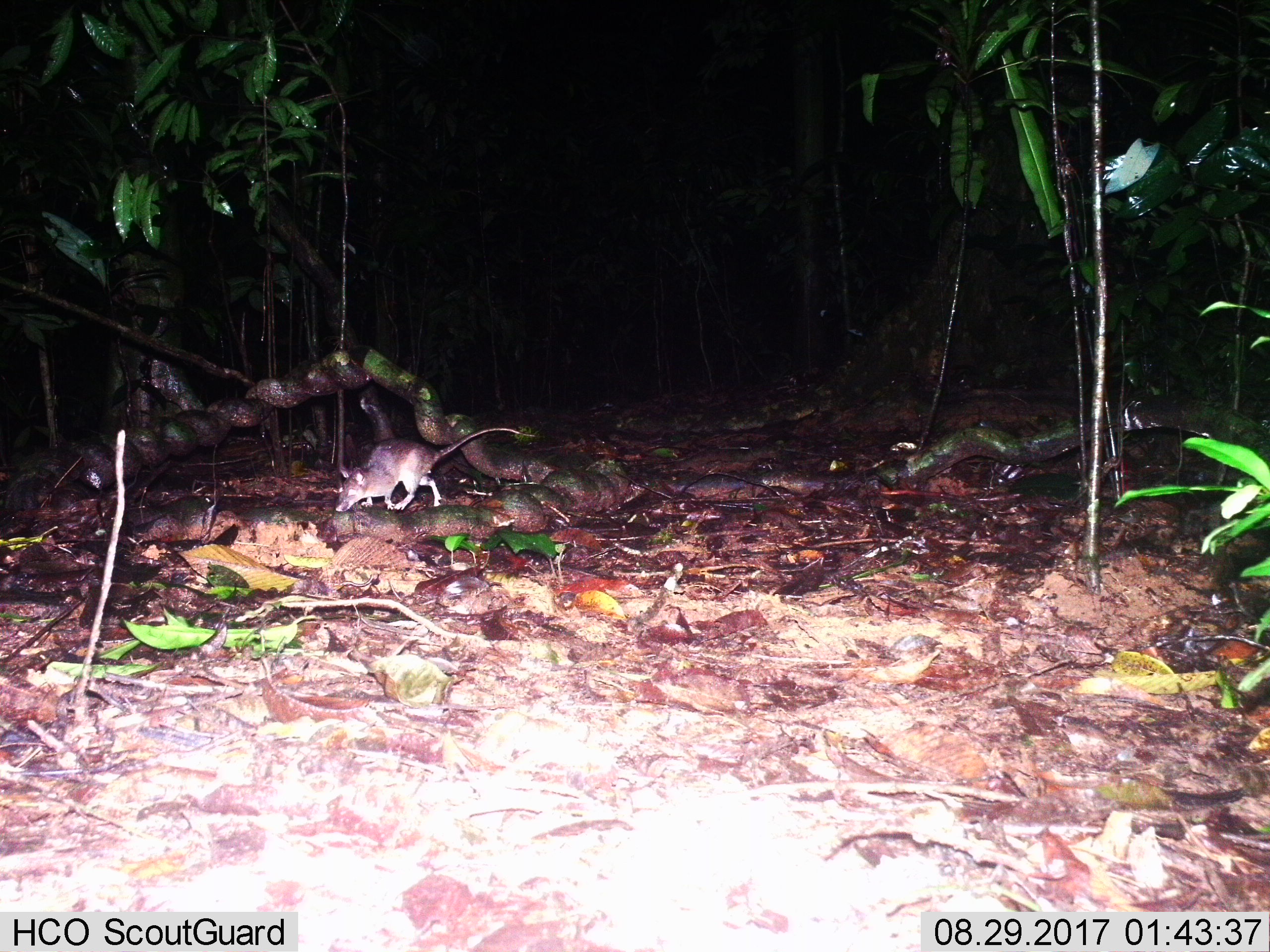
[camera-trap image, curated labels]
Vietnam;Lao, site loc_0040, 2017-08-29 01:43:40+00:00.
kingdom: Animalia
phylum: Chordata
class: Mammalia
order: Rodentia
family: Muridae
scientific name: Muridae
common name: old-world mice and rats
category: unidentified murid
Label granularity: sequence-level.